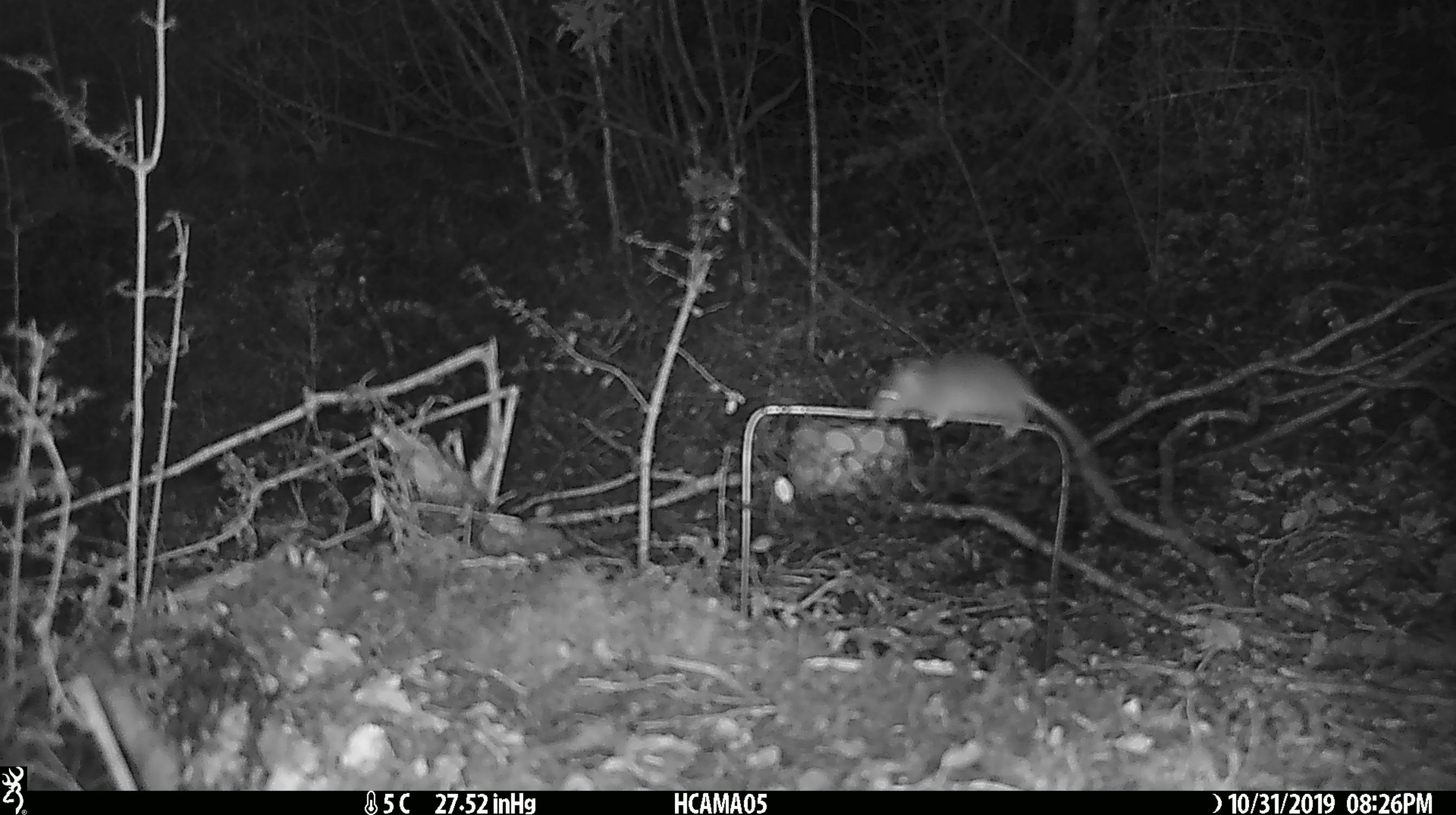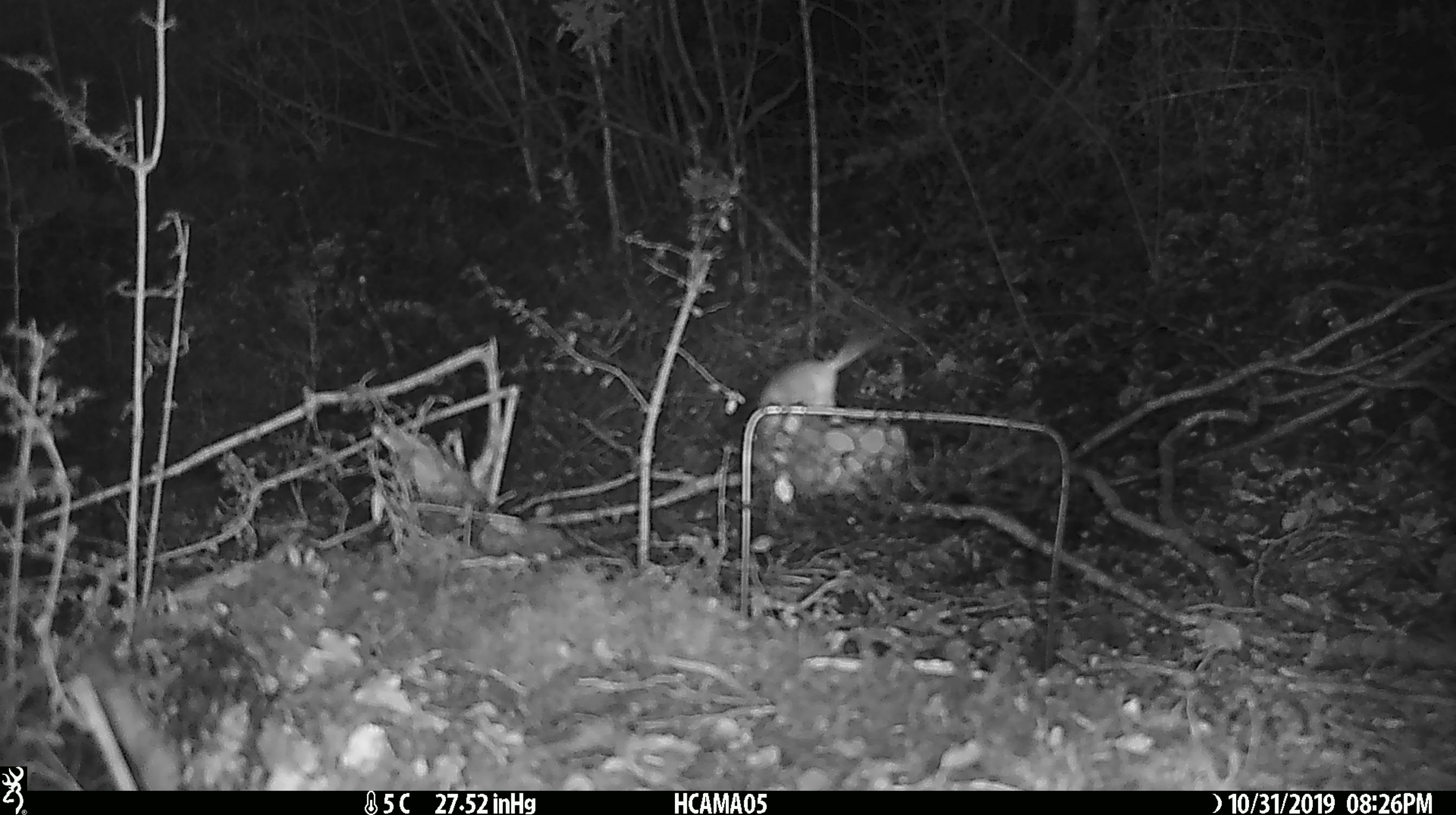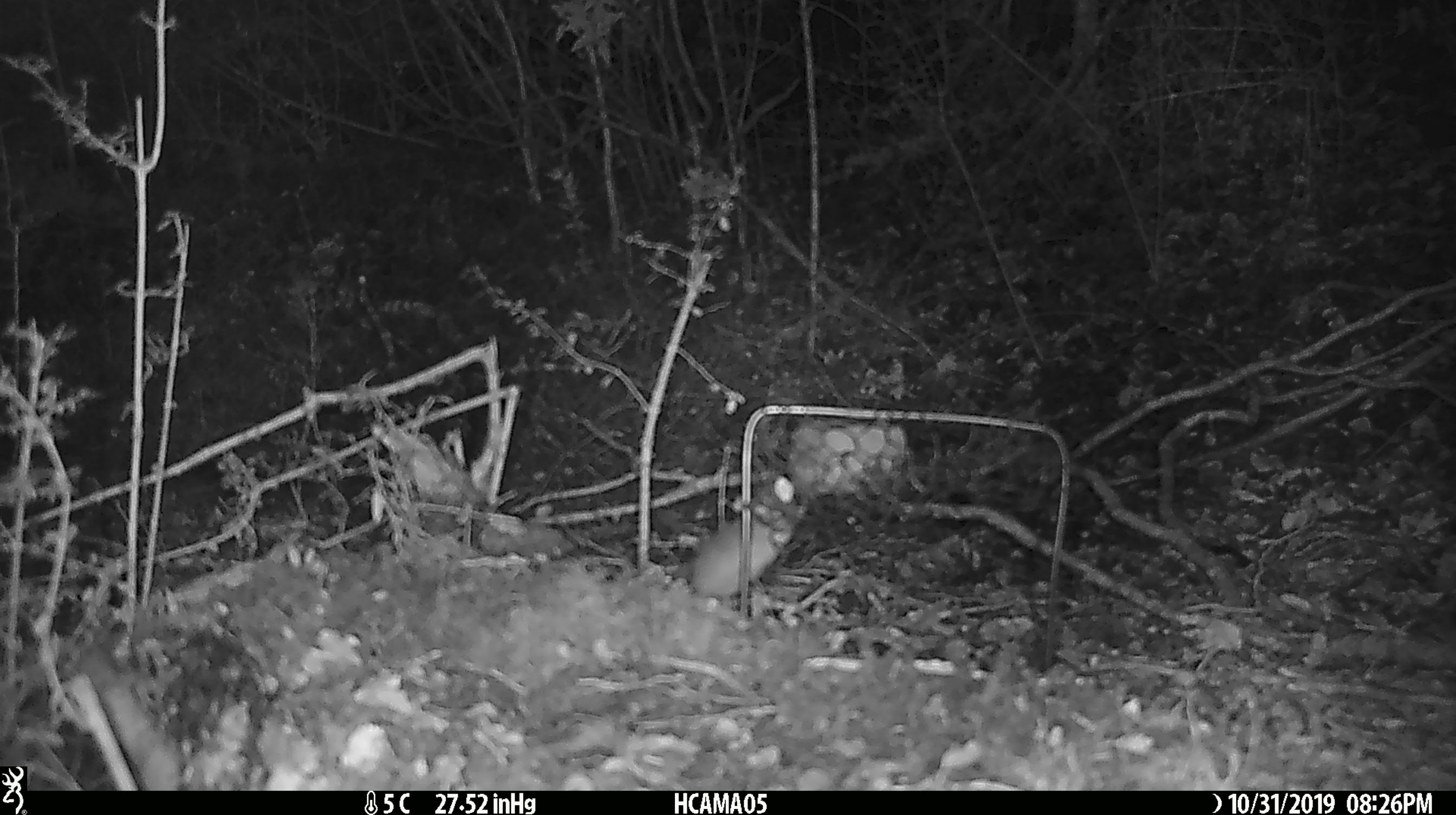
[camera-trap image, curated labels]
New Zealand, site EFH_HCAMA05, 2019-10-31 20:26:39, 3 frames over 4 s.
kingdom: Animalia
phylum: Chordata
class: Mammalia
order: Rodentia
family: Muridae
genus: Mus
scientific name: Mus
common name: mouse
Mouse (Mus).